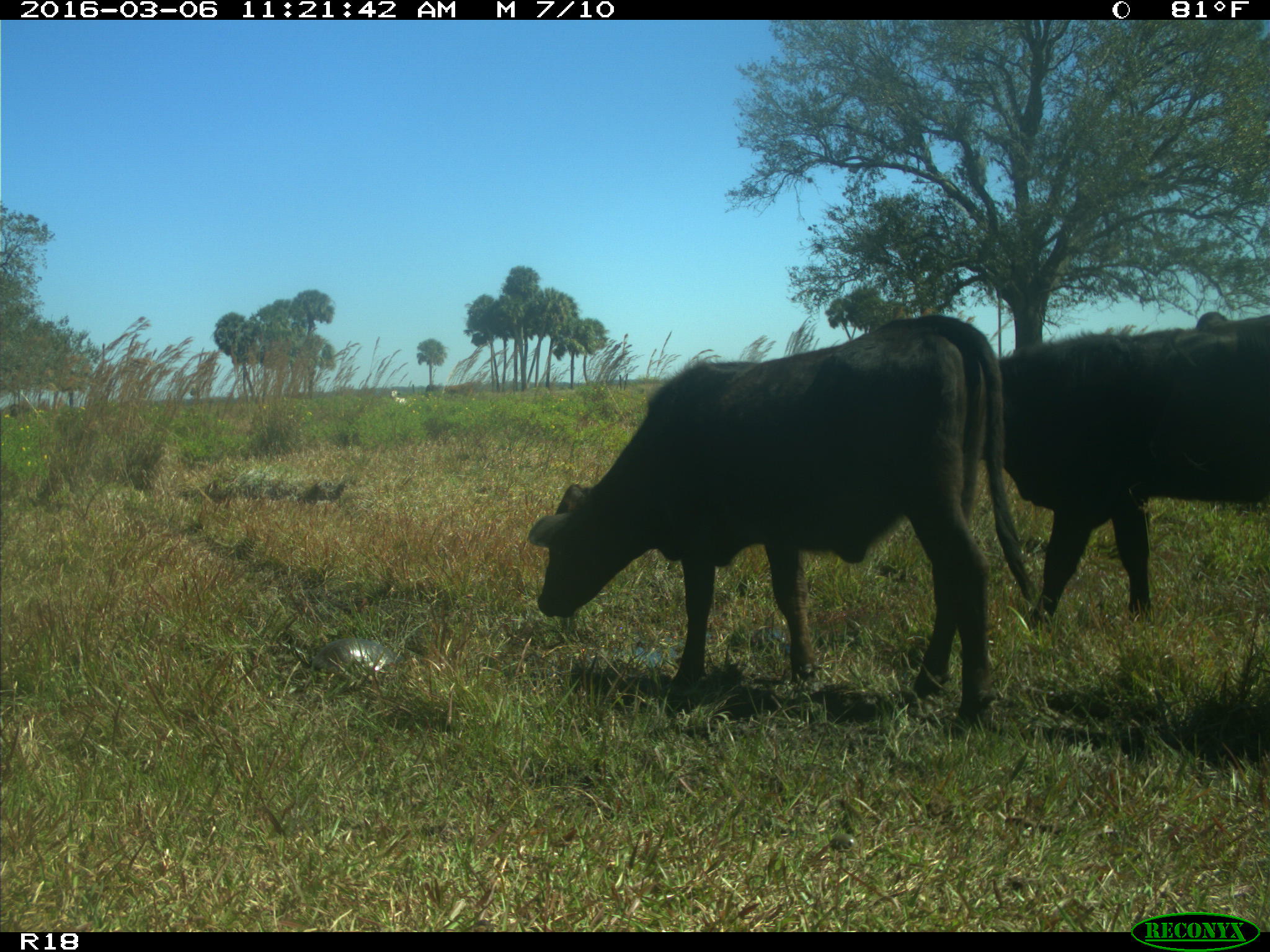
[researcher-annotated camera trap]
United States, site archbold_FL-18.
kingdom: Animalia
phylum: Chordata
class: Mammalia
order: Artiodactyla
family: Bovidae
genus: Bos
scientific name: Bos taurus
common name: domestic cow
Bos taurus (domestic cow).